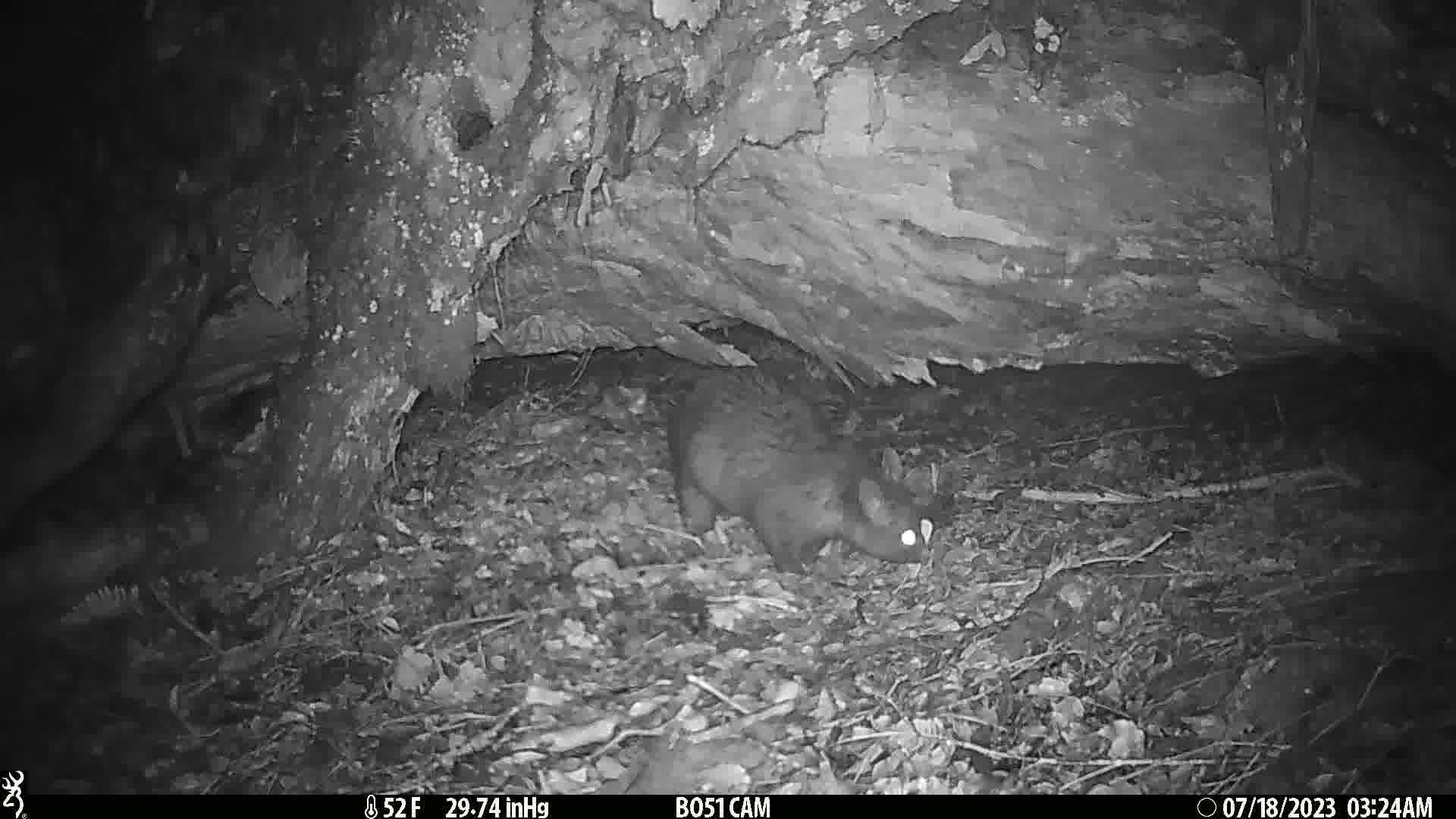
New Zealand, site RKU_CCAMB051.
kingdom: Animalia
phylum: Chordata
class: Mammalia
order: Diprotodontia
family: Phalangeridae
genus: Trichosurus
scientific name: Trichosurus vulpecula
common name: common brushtail possum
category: possum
Possum (common brushtail possum) (Trichosurus vulpecula).